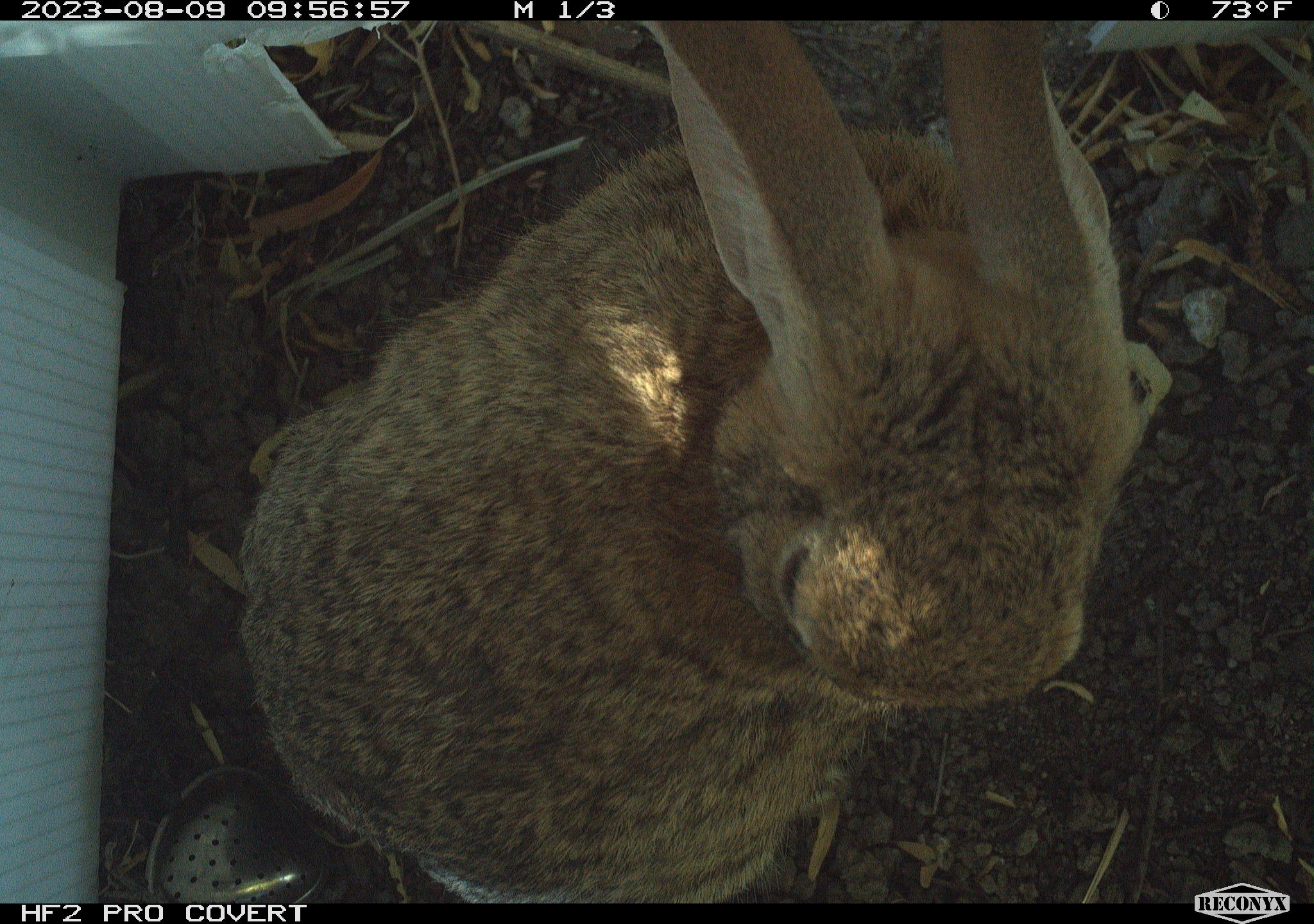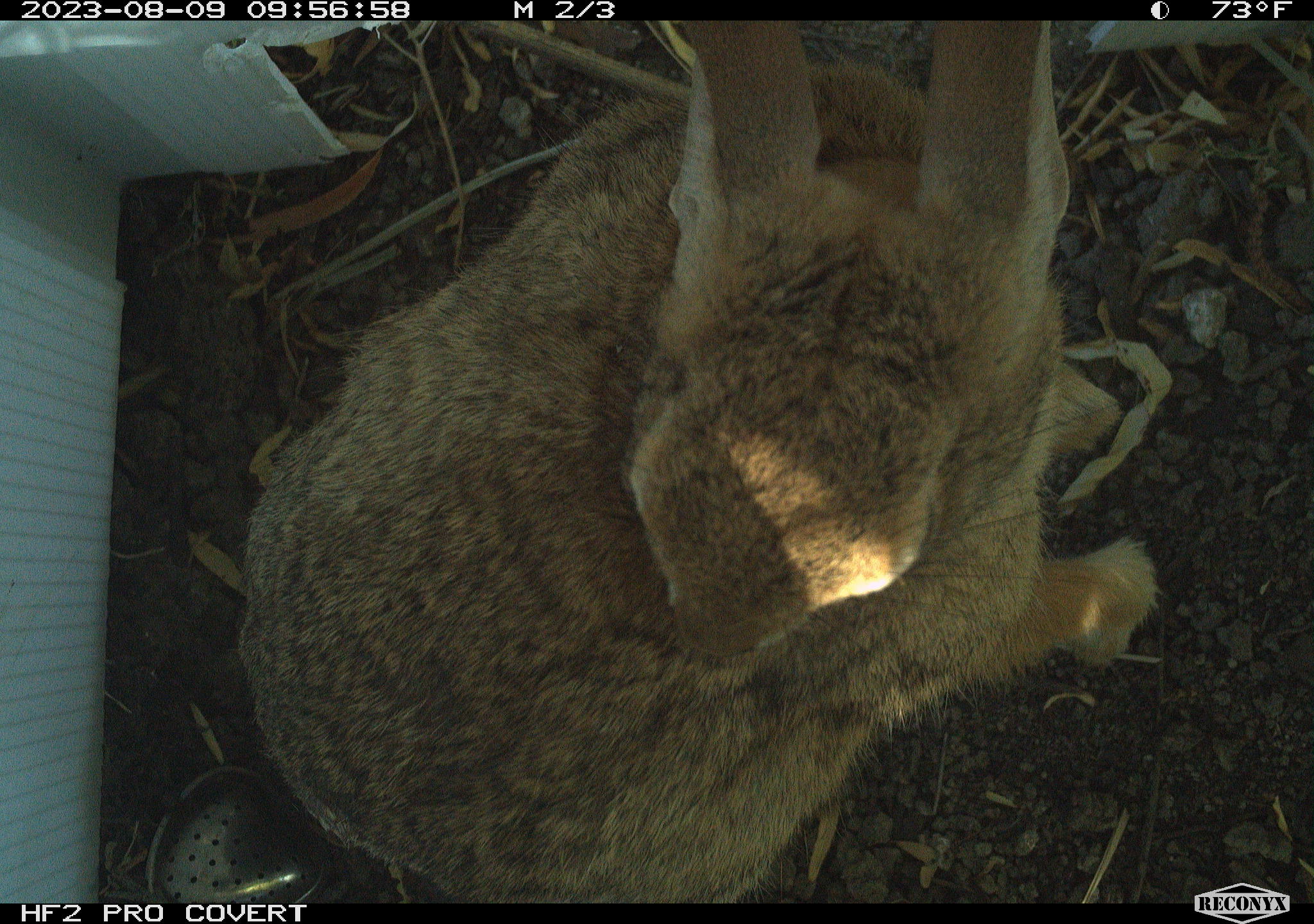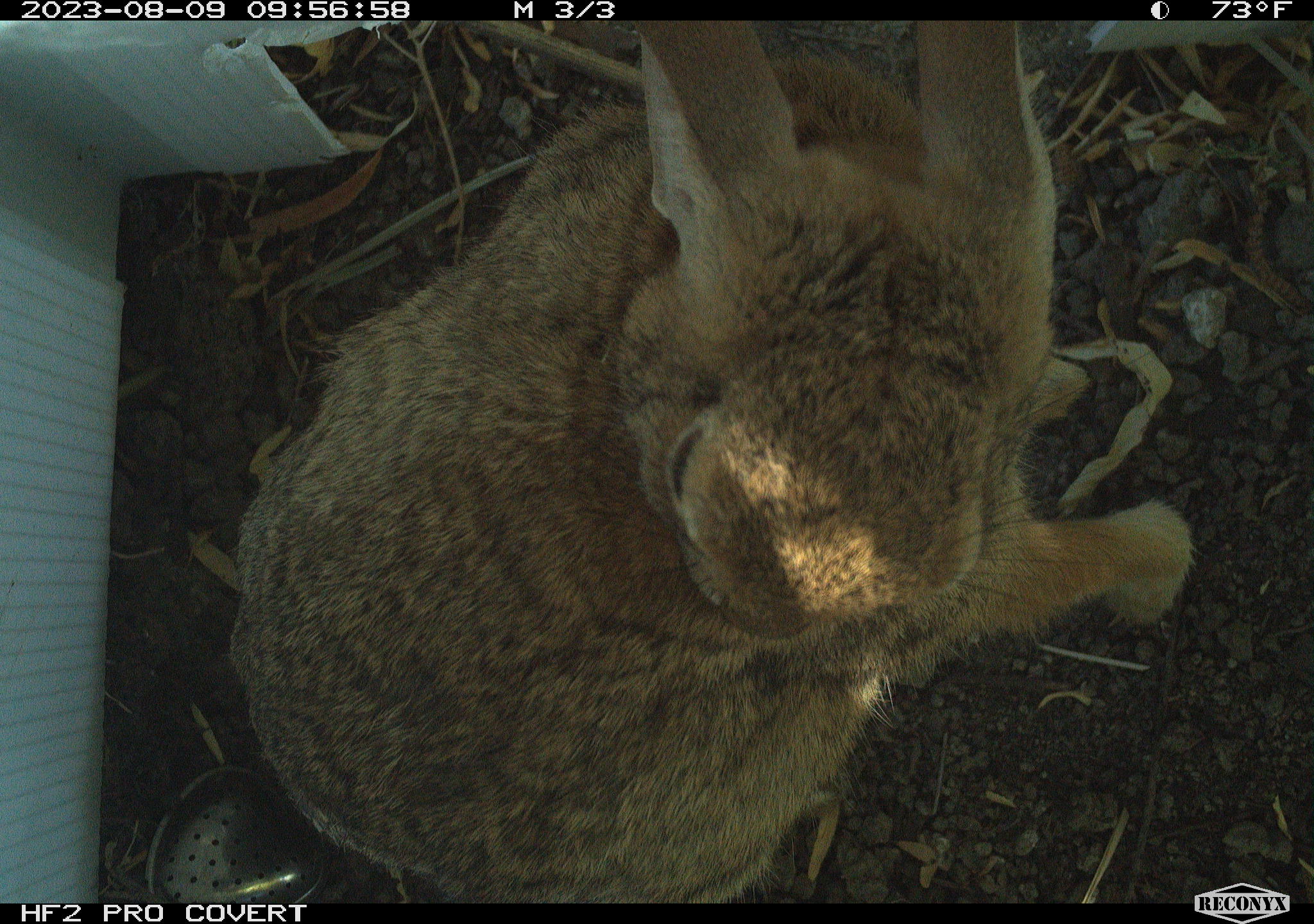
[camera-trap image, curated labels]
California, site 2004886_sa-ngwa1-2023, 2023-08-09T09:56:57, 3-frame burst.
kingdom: Animalia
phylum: Chordata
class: Mammalia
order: Lagomorpha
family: Leporidae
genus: Sylvilagus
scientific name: Sylvilagus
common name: cottontail rabbits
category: sylvilagus species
Sylvilagus species (cottontail rabbits) (Sylvilagus).